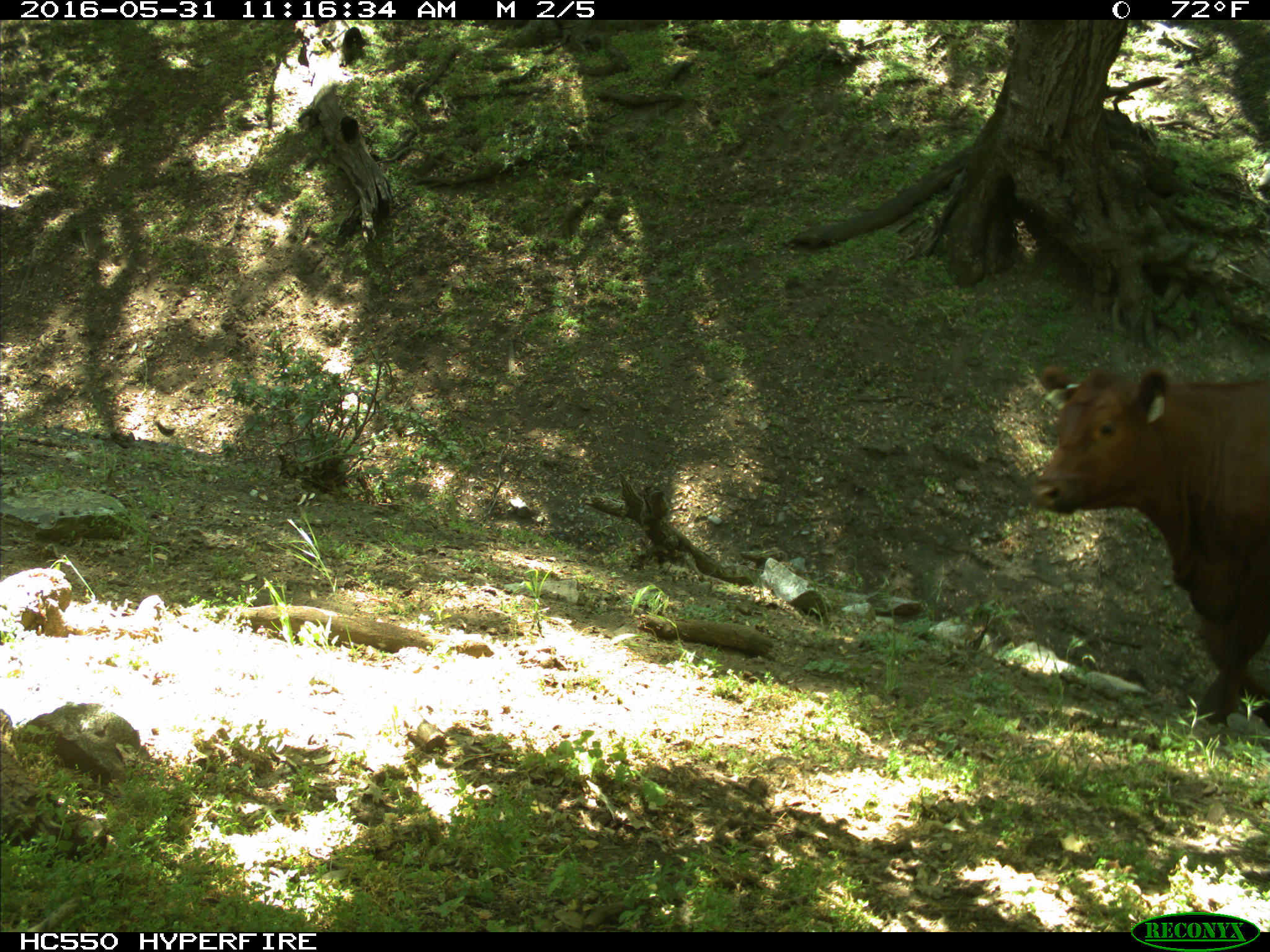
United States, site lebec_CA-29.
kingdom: Animalia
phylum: Chordata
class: Mammalia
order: Artiodactyla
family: Bovidae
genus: Bos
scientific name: Bos taurus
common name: domestic cow